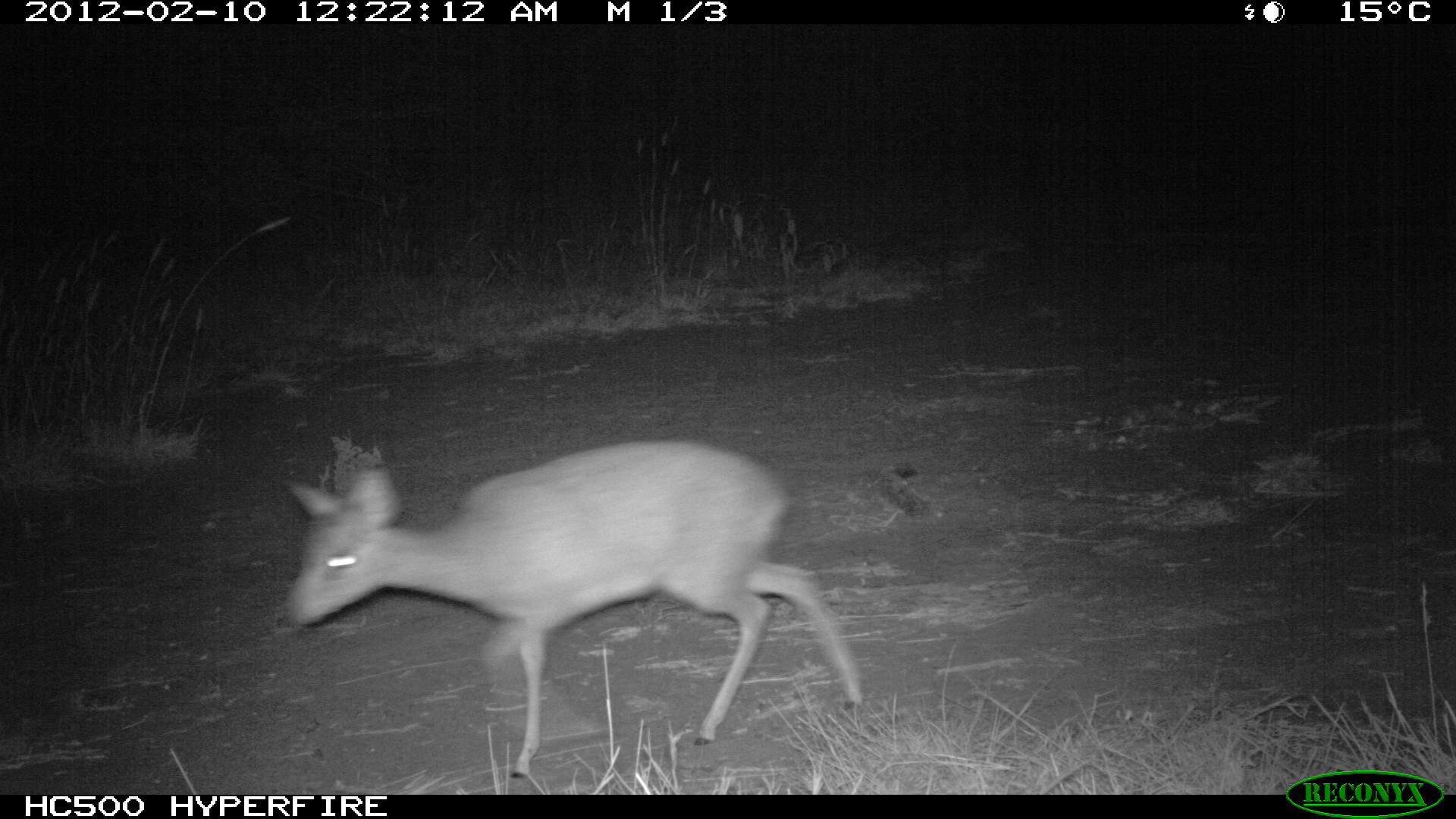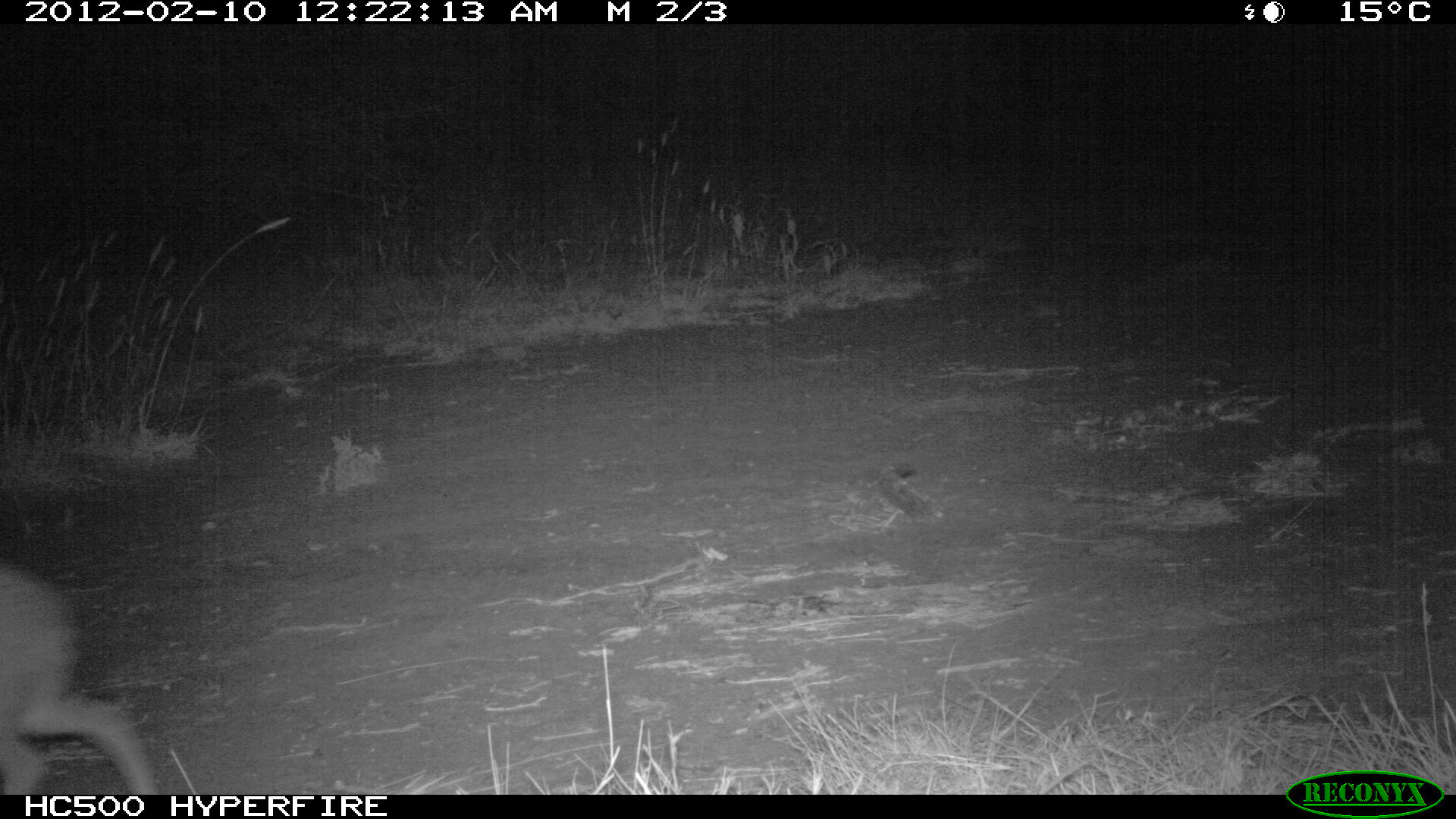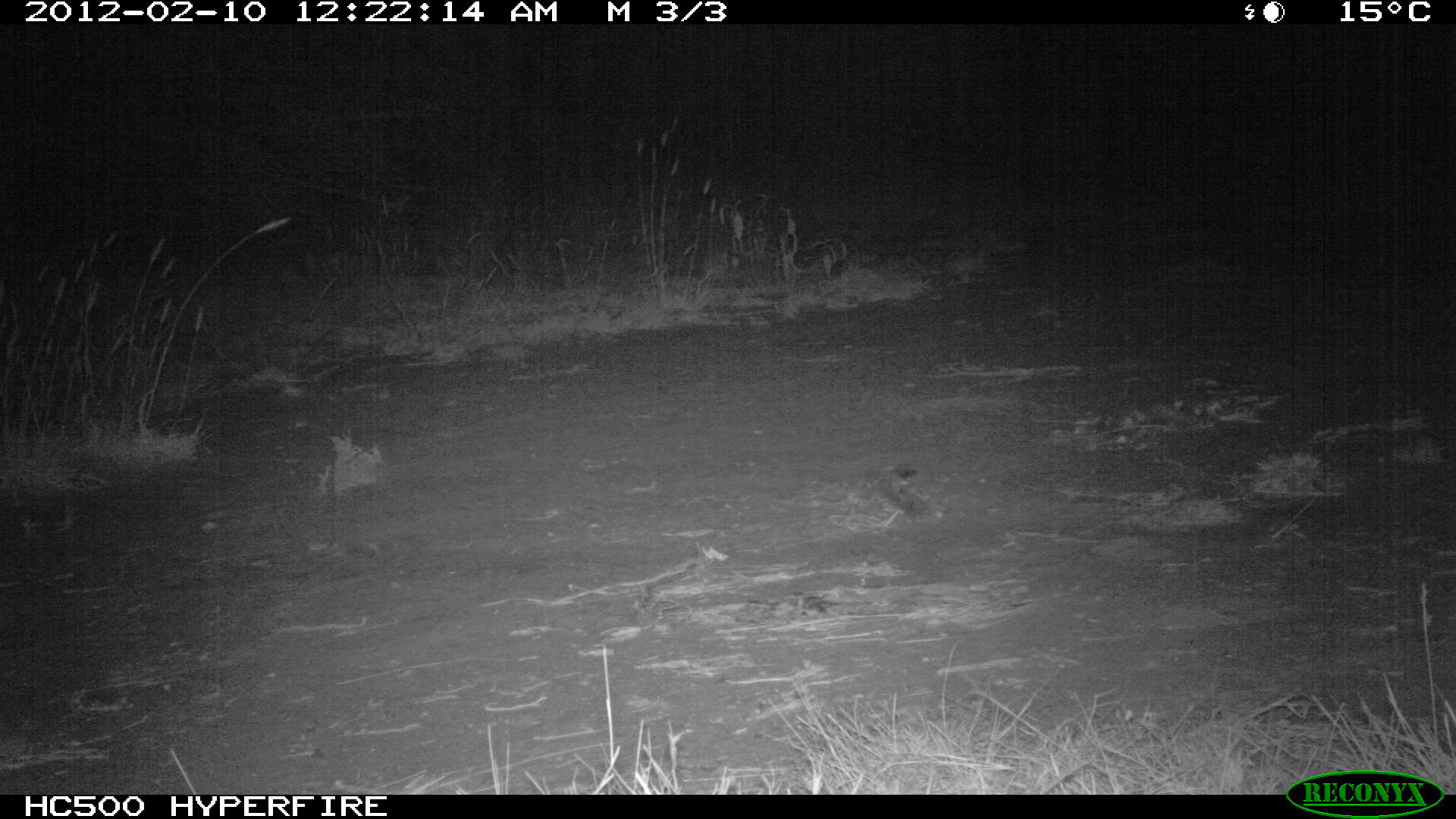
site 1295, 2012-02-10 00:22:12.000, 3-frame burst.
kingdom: Animalia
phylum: Chordata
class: Mammalia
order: Artiodactyla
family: Bovidae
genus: Madoqua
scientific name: Madoqua guentheri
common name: günther's dik-dik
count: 1